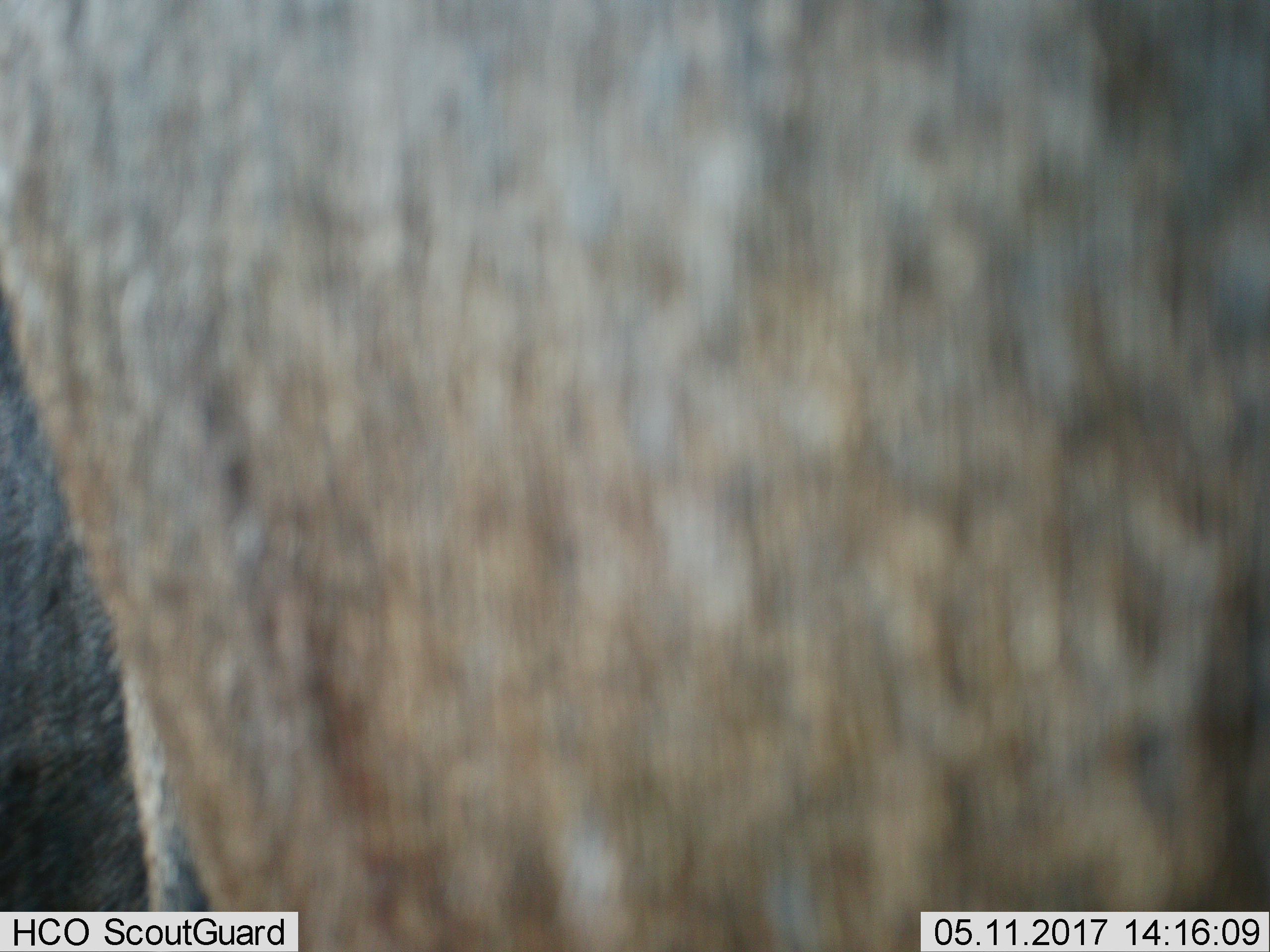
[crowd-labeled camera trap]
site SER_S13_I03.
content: unidentified animal